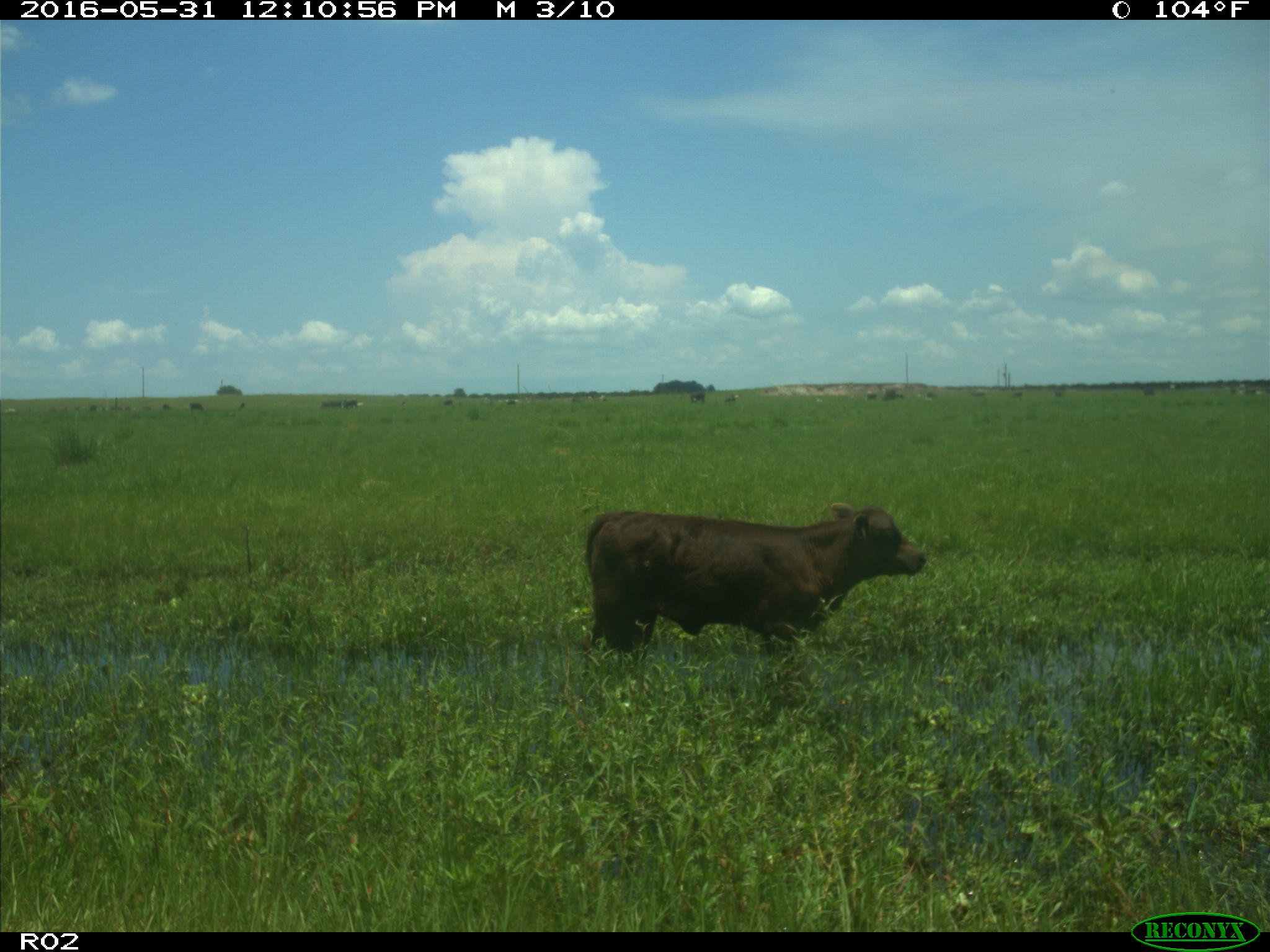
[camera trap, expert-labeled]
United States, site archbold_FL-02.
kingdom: Animalia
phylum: Chordata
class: Mammalia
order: Artiodactyla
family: Bovidae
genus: Bos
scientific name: Bos taurus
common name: domestic cow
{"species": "Bos taurus (domestic cow)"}